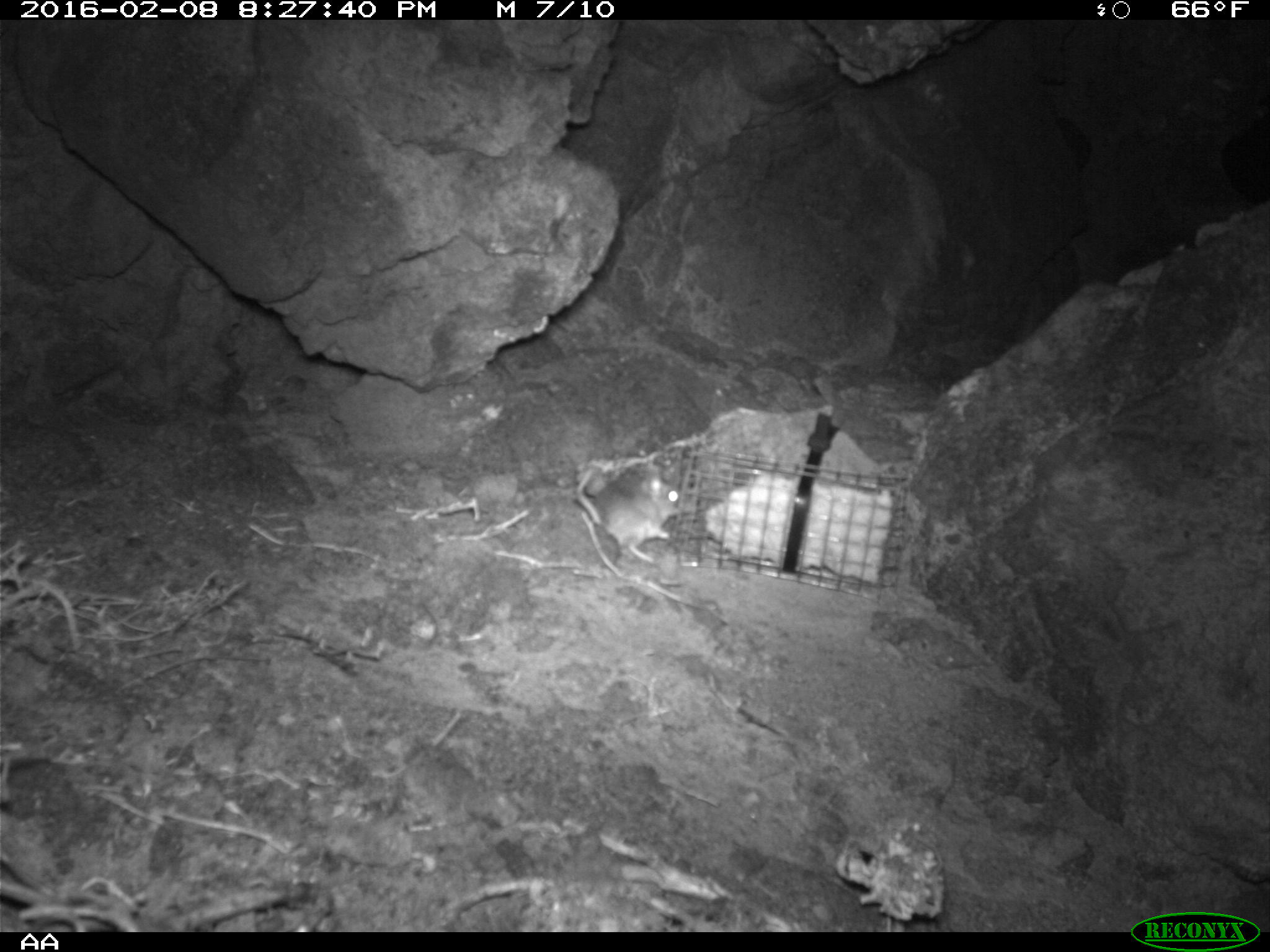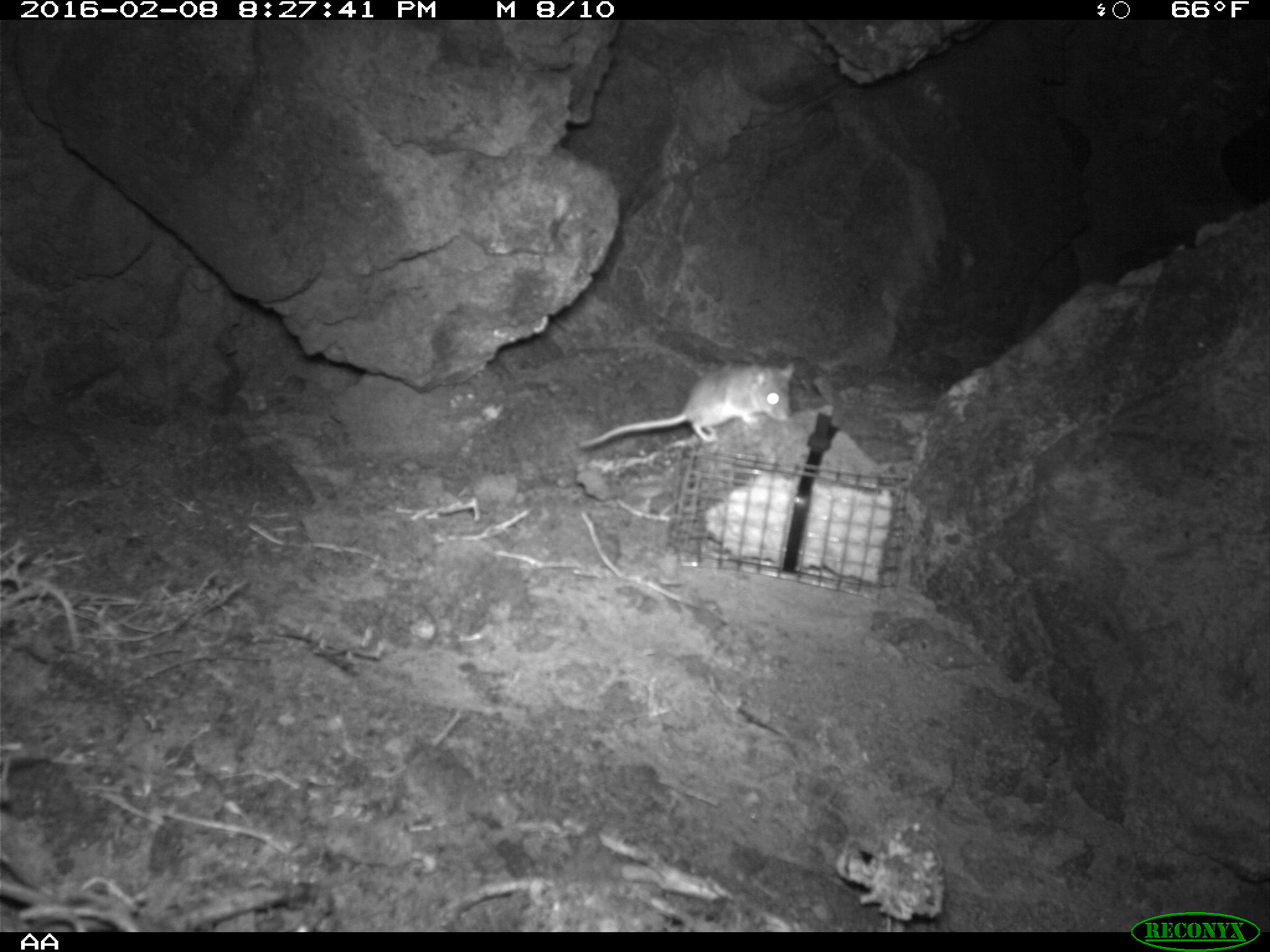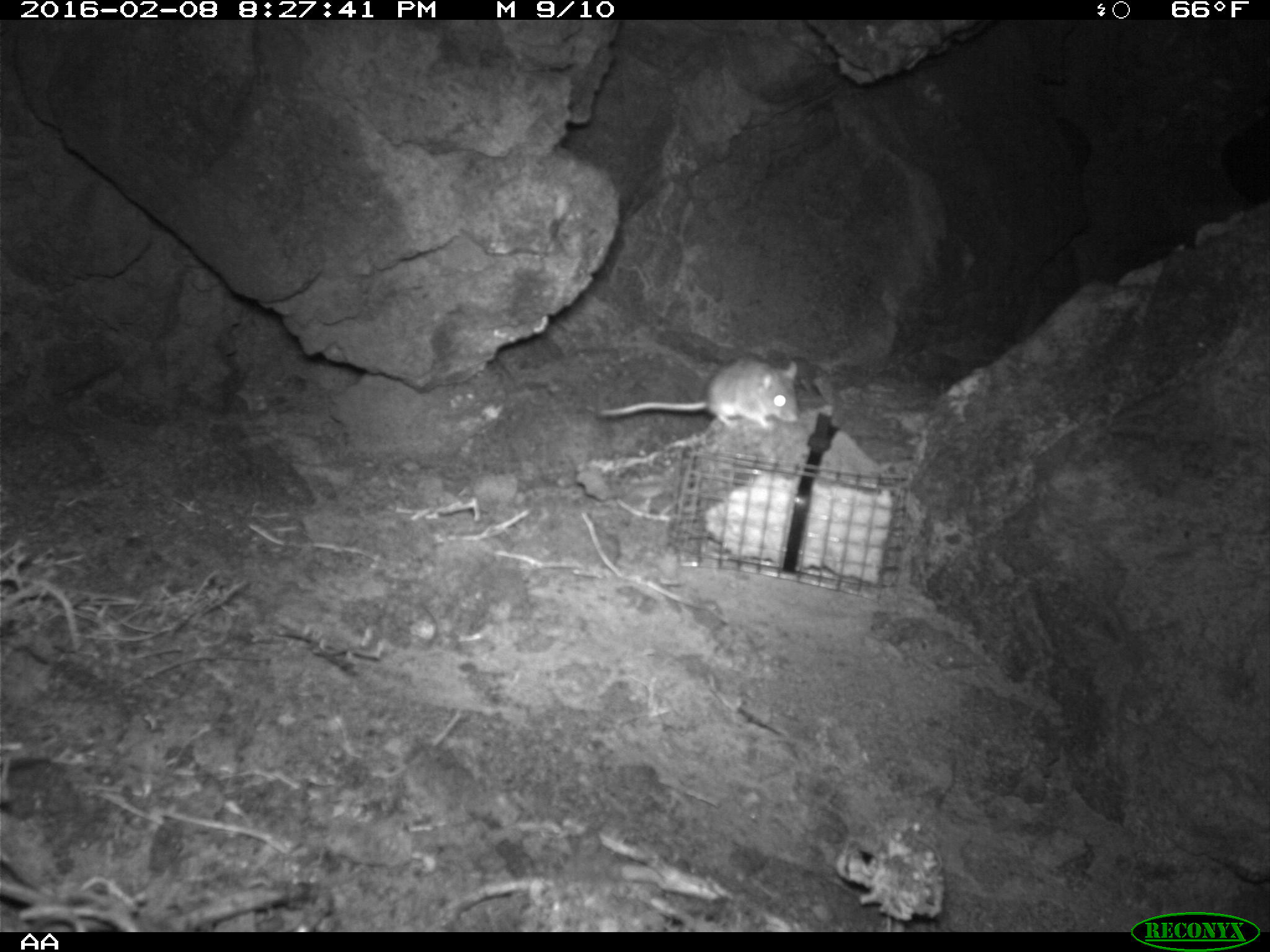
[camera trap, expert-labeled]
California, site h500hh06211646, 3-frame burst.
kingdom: Animalia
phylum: Chordata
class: Mammalia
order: Rodentia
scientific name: Rodentia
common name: rodent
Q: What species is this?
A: Rodent (Rodentia).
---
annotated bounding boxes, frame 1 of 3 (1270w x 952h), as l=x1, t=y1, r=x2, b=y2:
rodent: l=575, t=463, r=681, b=565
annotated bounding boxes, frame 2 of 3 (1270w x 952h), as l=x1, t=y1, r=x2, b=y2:
rodent: l=576, t=361, r=795, b=450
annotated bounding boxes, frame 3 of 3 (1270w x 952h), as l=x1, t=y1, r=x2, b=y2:
rodent: l=597, t=353, r=799, b=432